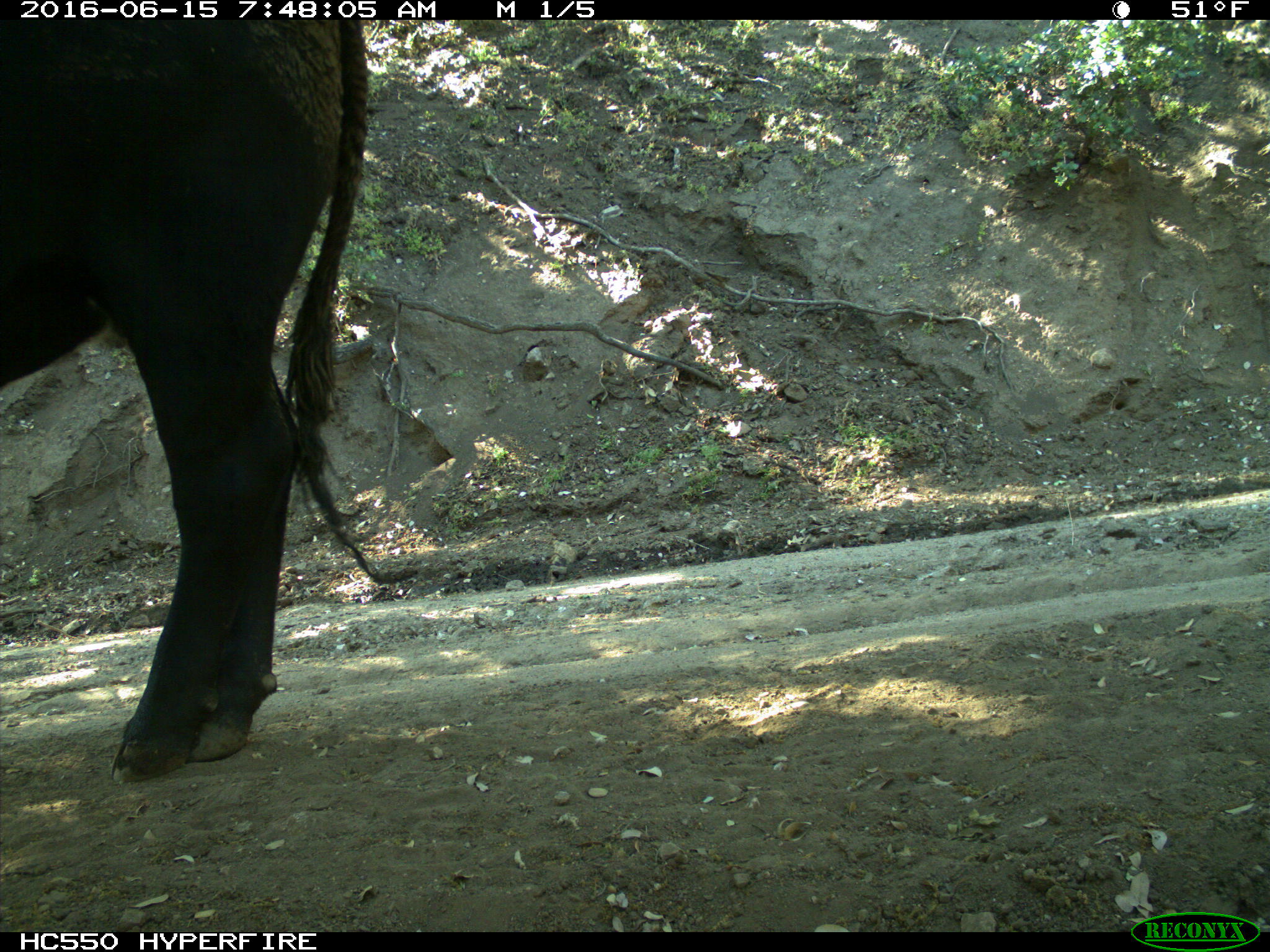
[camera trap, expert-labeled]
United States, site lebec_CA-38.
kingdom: Animalia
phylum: Chordata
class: Mammalia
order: Artiodactyla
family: Bovidae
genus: Bos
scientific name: Bos taurus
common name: domestic cow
Bos taurus (domestic cow).